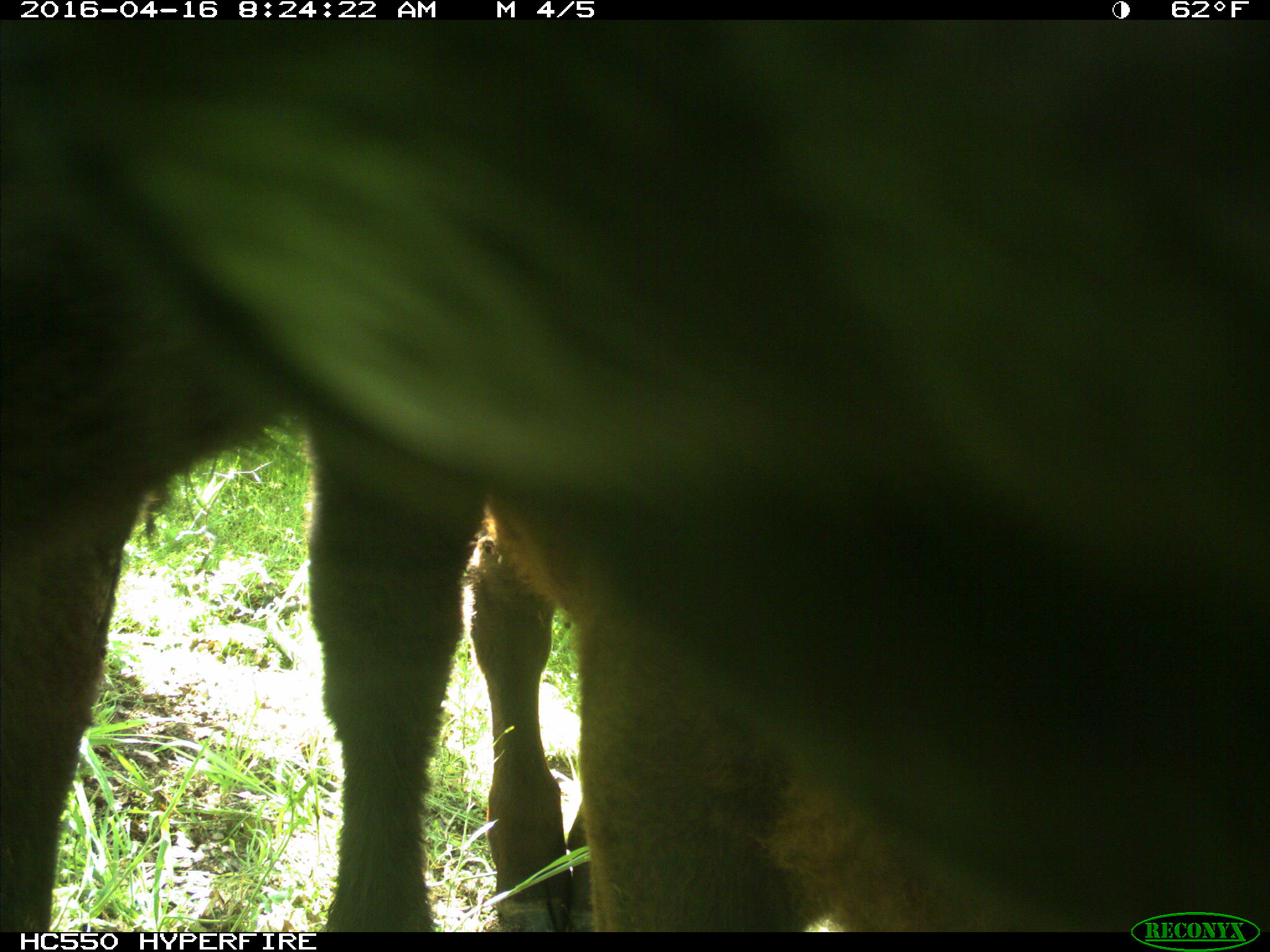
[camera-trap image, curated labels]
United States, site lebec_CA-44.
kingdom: Animalia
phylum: Chordata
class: Mammalia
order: Artiodactyla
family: Bovidae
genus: Bos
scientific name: Bos taurus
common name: domestic cow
Bos taurus (domestic cow).